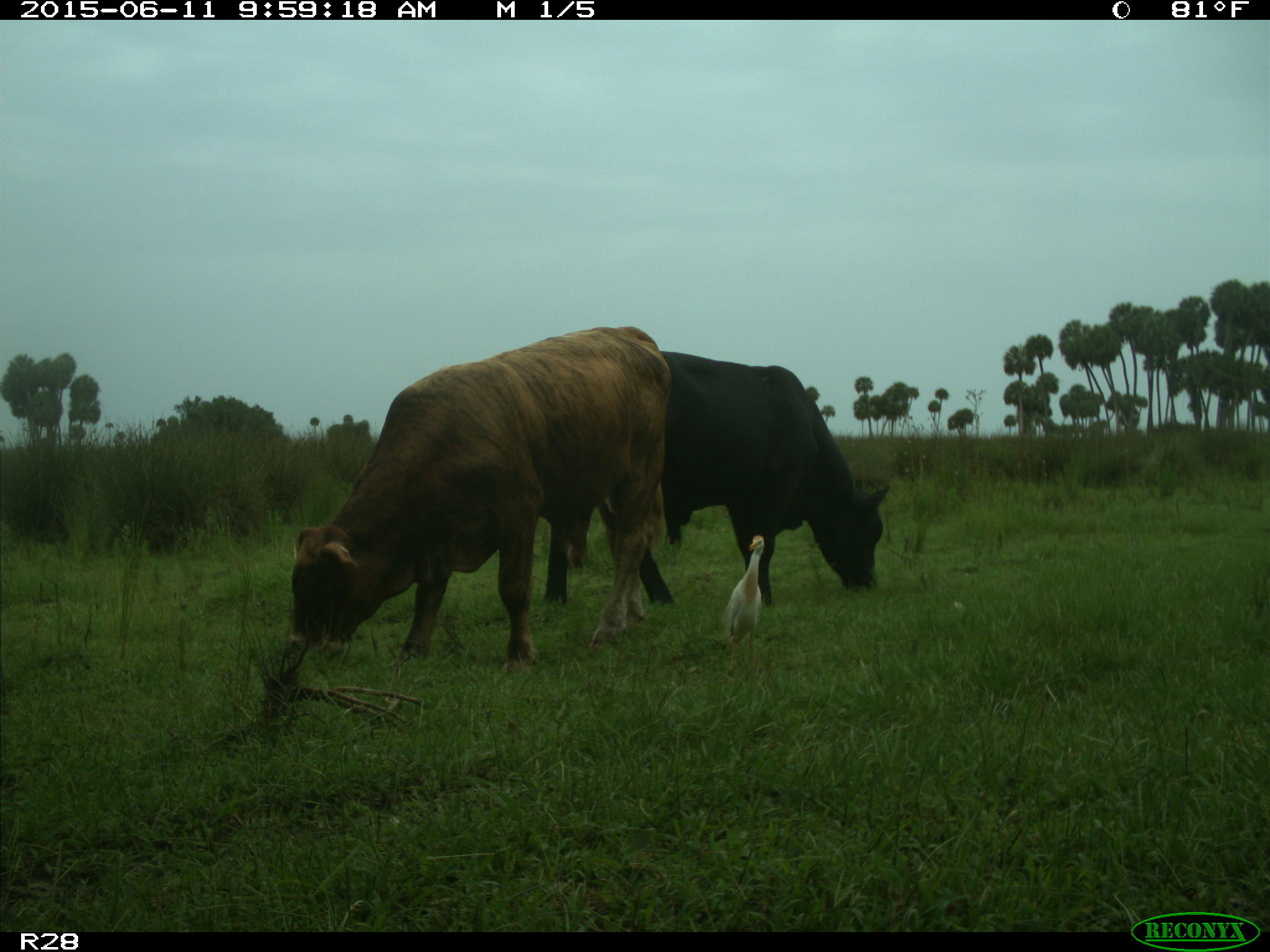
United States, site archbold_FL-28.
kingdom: Animalia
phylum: Chordata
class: Mammalia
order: Artiodactyla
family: Bovidae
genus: Bos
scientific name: Bos taurus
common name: domestic cow